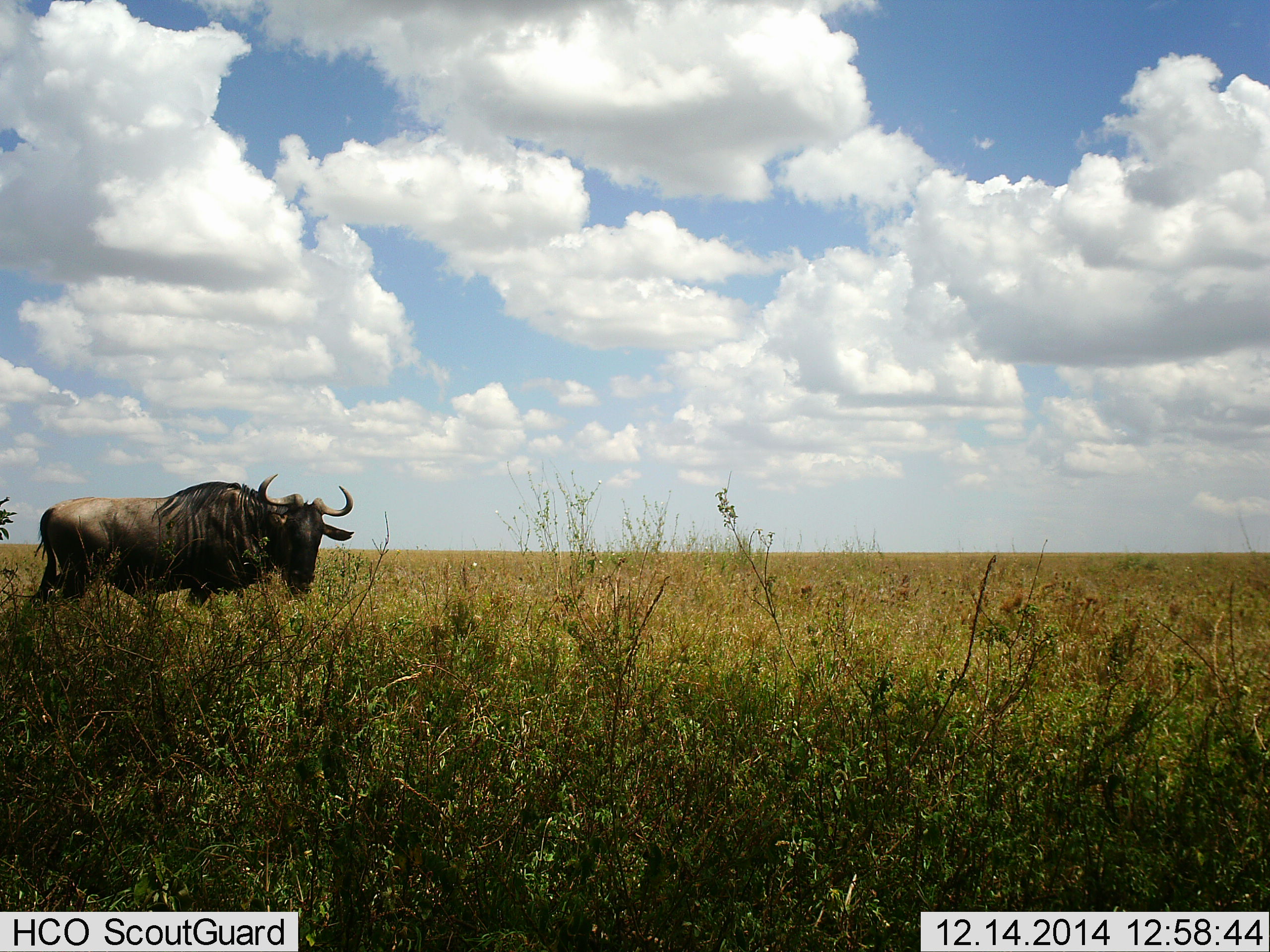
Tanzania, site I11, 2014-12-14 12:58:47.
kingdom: Animalia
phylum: Chordata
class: Mammalia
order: Artiodactyla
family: Bovidae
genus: Connochaetes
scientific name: Connochaetes taurinus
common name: blue wildebeest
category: wildebeest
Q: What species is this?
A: Wildebeest (blue wildebeest) (Connochaetes taurinus).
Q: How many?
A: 1.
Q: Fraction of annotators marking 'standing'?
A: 60%.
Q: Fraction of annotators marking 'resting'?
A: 0%.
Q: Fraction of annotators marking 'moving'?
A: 40%.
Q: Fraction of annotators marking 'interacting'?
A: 0%.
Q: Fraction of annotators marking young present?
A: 0%.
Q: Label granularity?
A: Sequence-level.